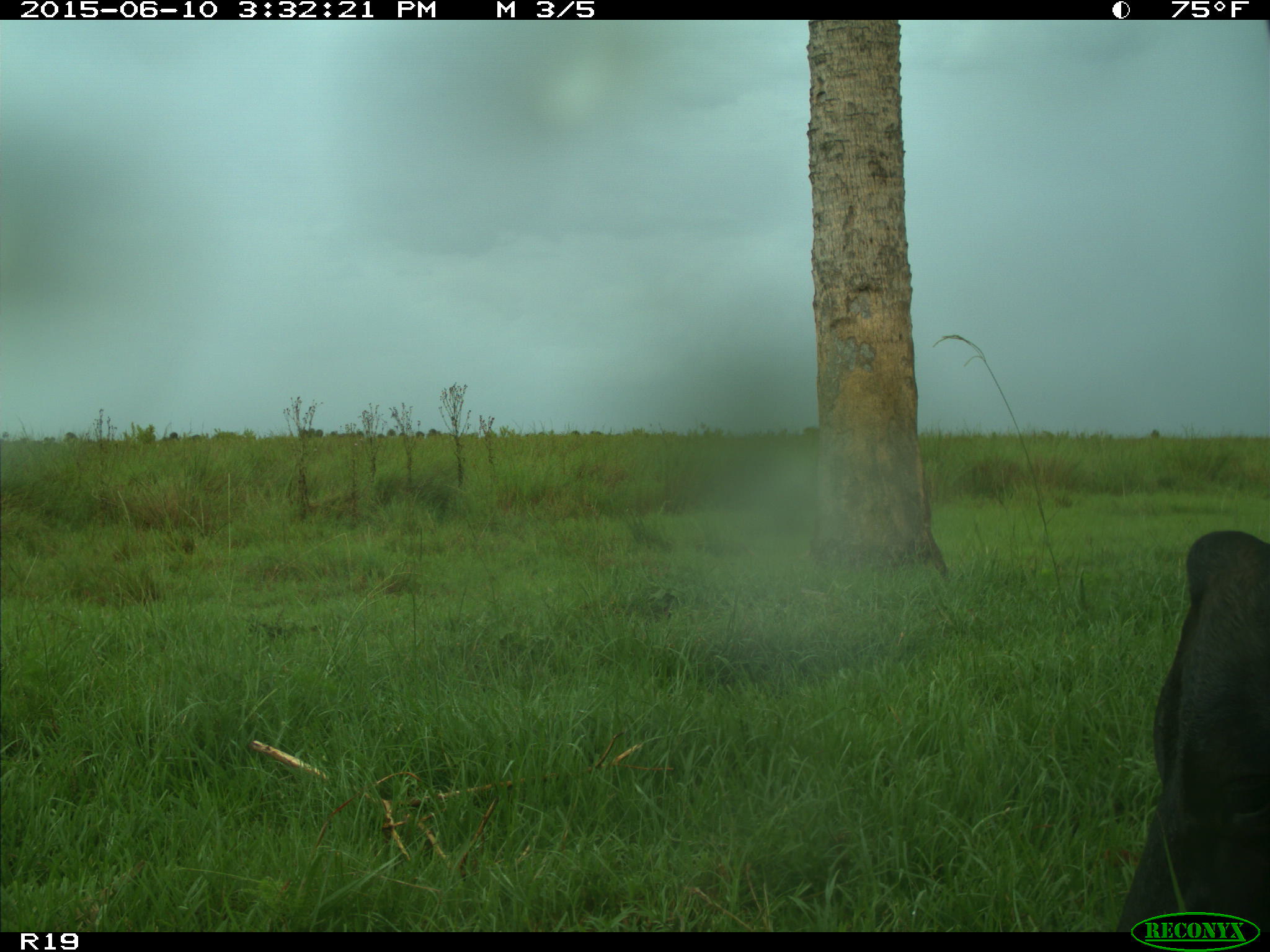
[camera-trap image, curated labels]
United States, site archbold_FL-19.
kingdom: Animalia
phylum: Chordata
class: Mammalia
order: Artiodactyla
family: Bovidae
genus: Bos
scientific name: Bos taurus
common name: domestic cow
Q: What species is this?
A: Bos taurus (domestic cow).